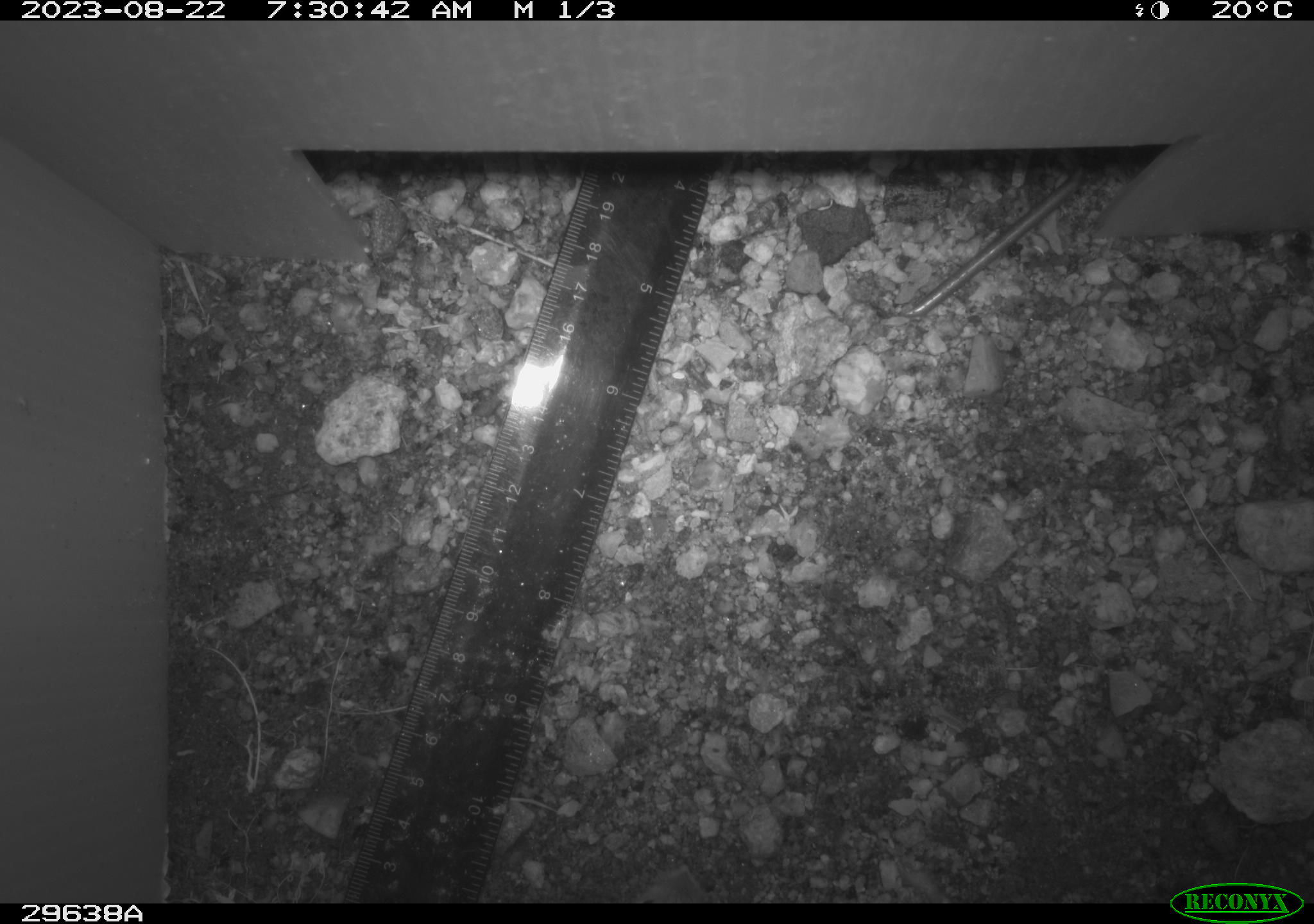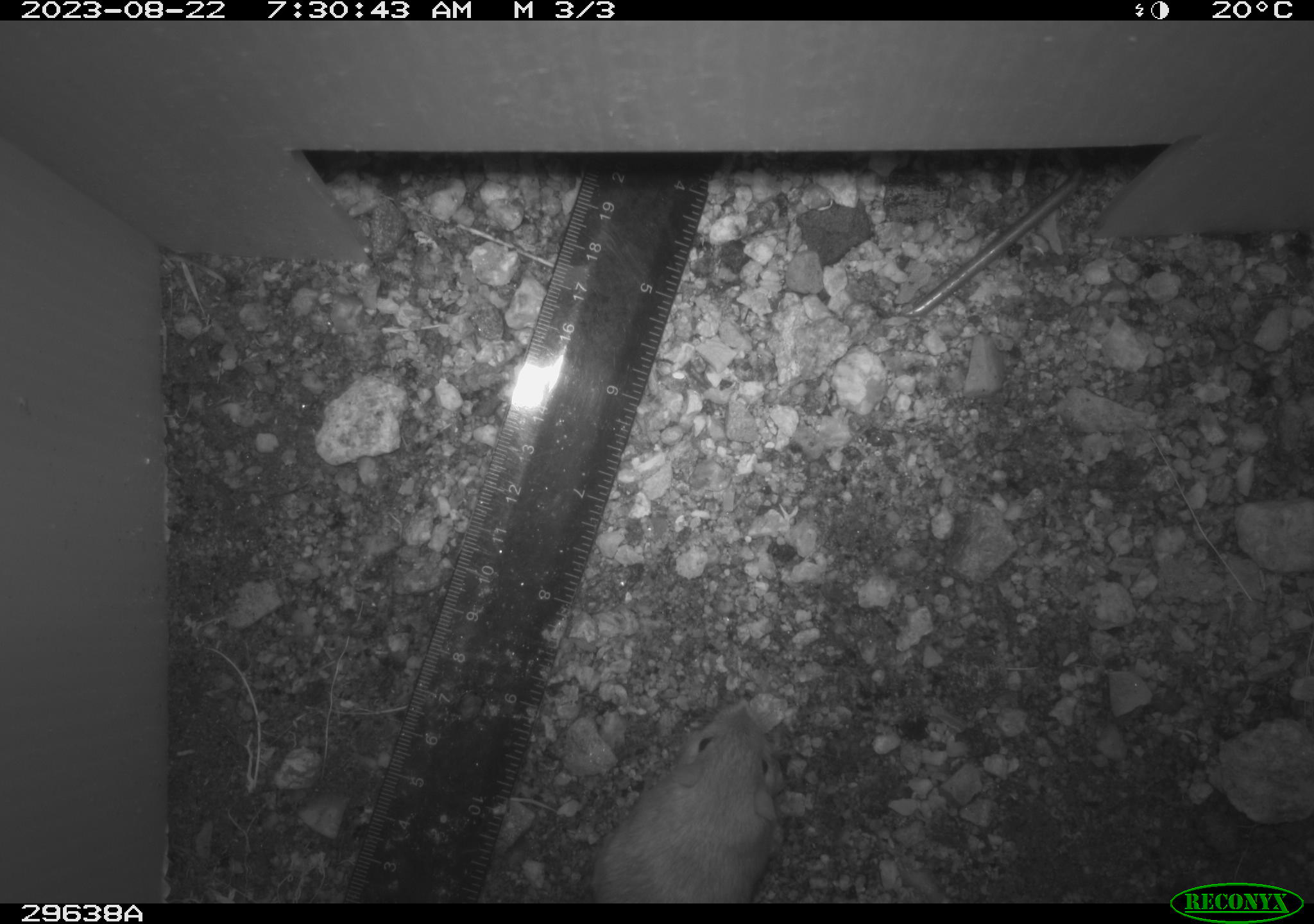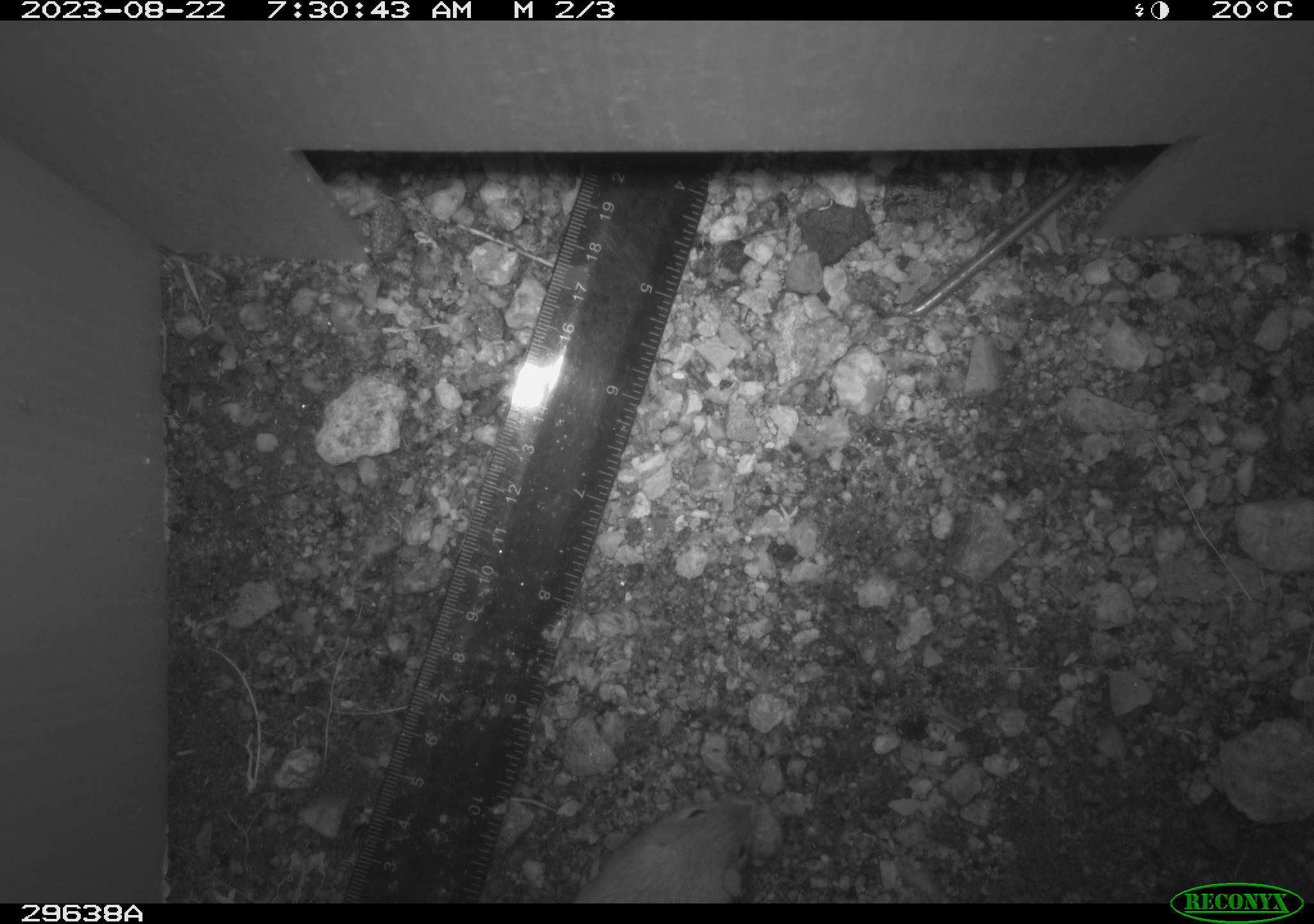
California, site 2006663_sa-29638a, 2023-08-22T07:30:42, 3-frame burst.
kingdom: Animalia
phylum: Chordata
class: Mammalia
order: Rodentia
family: Cricetidae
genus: Neotoma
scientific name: Neotoma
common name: pack rat or woodrat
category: neotoma species